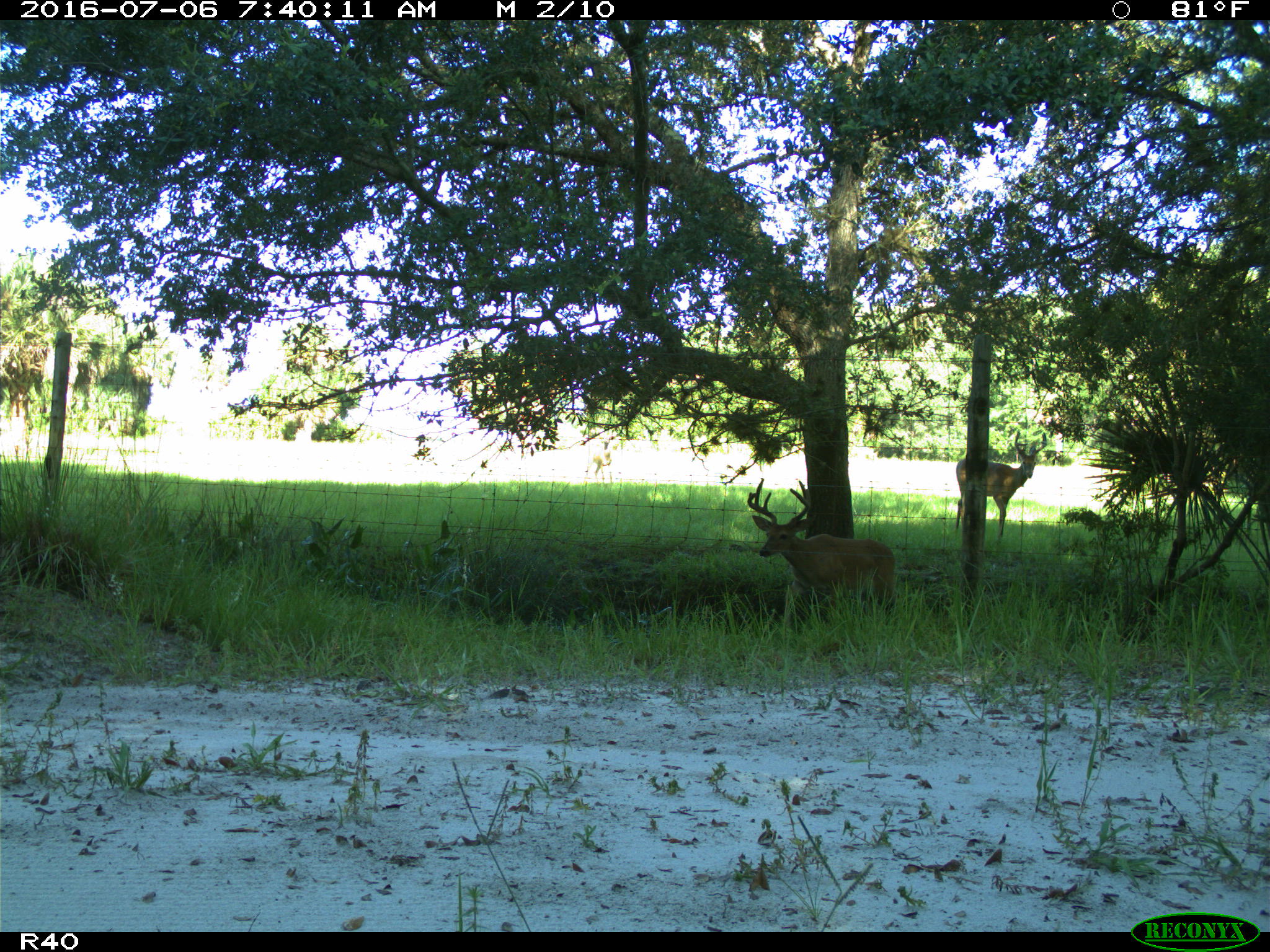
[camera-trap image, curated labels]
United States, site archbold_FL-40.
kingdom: Animalia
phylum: Chordata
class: Mammalia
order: Artiodactyla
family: Cervidae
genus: Odocoileus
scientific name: Odocoileus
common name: deer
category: unidentified deer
Unidentified deer (deer) (Odocoileus).